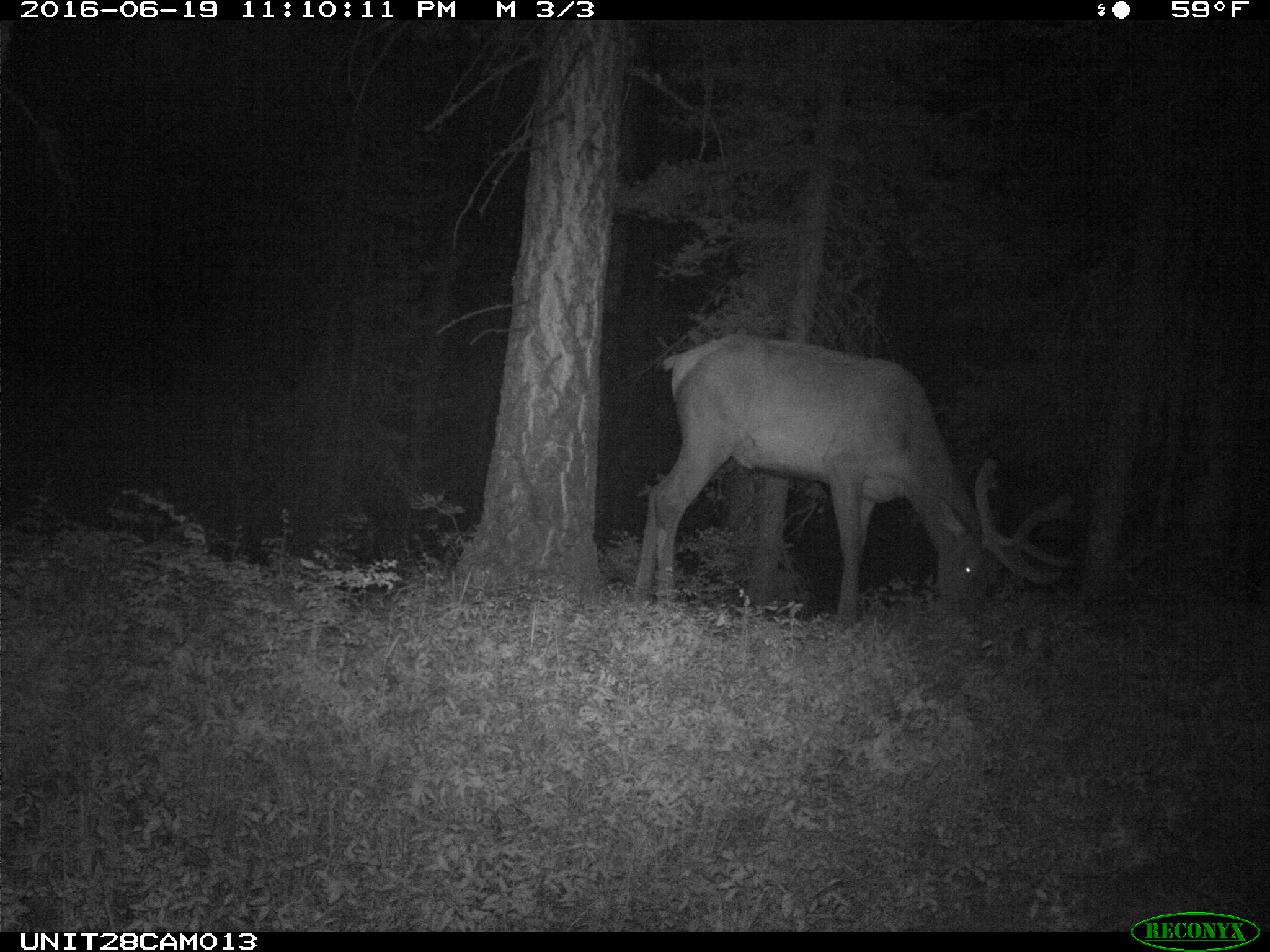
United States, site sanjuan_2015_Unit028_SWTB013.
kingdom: Animalia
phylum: Chordata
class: Mammalia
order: Artiodactyla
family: Cervidae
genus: Cervus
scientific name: Cervus elaphus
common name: red deer